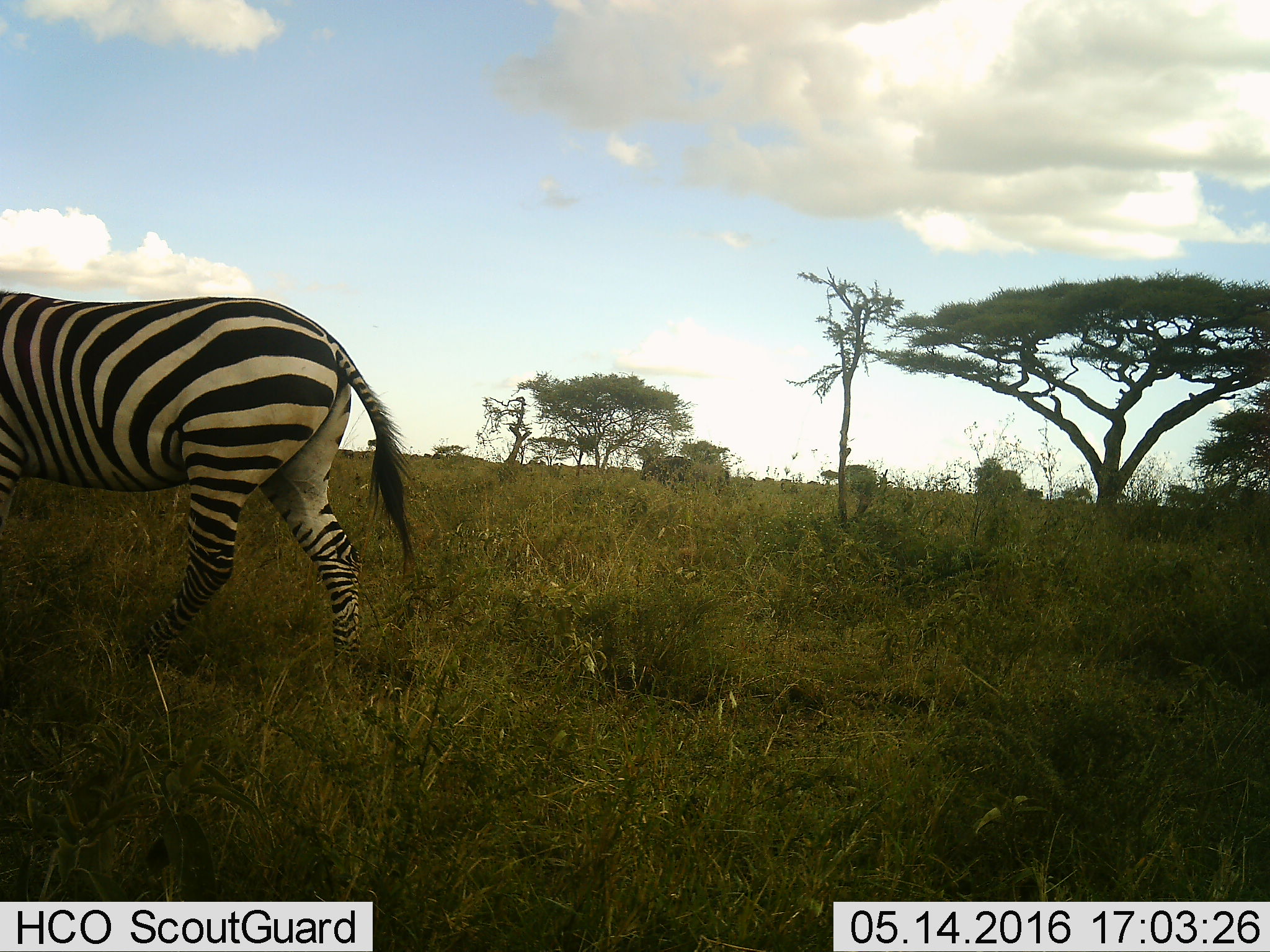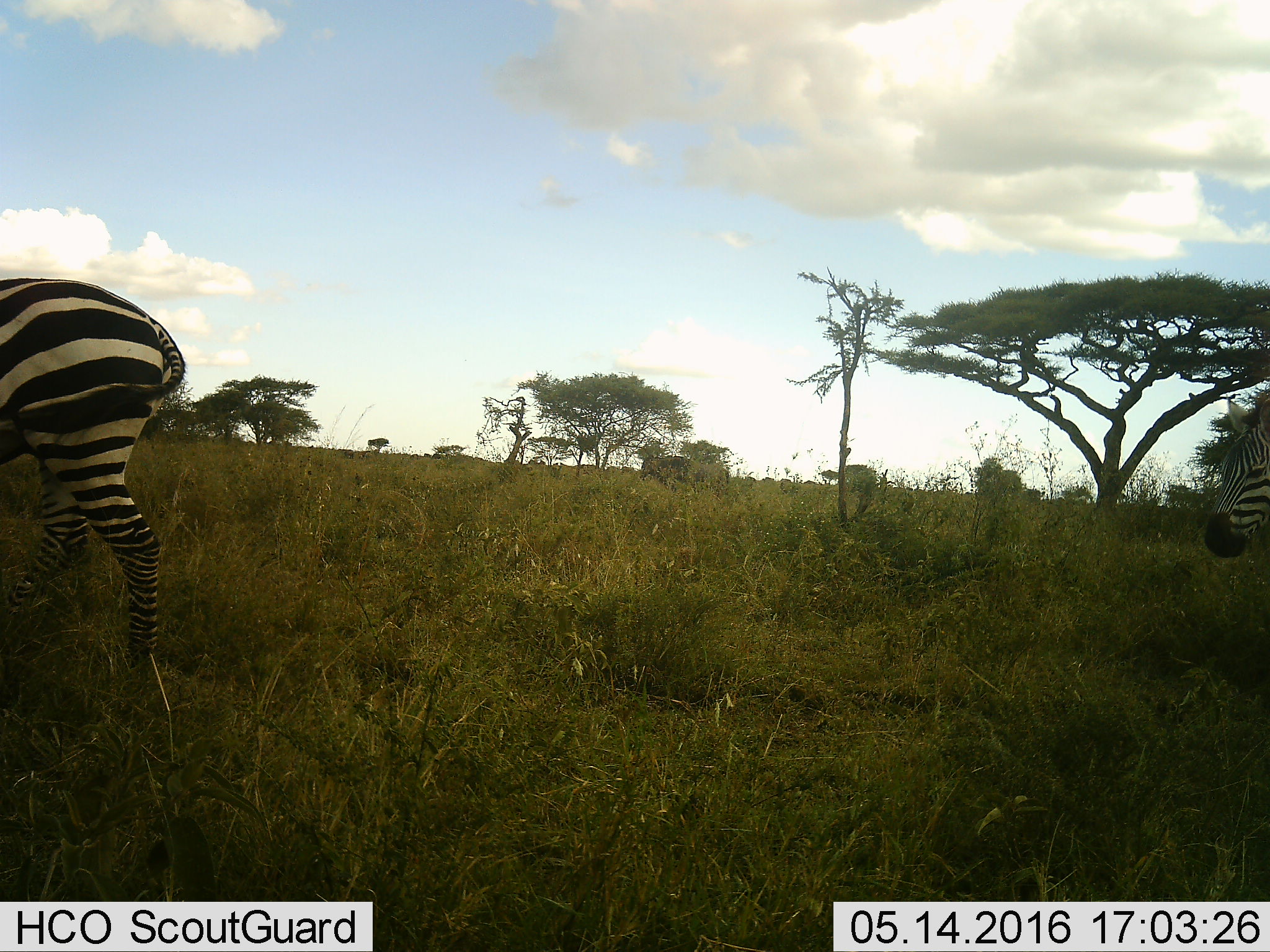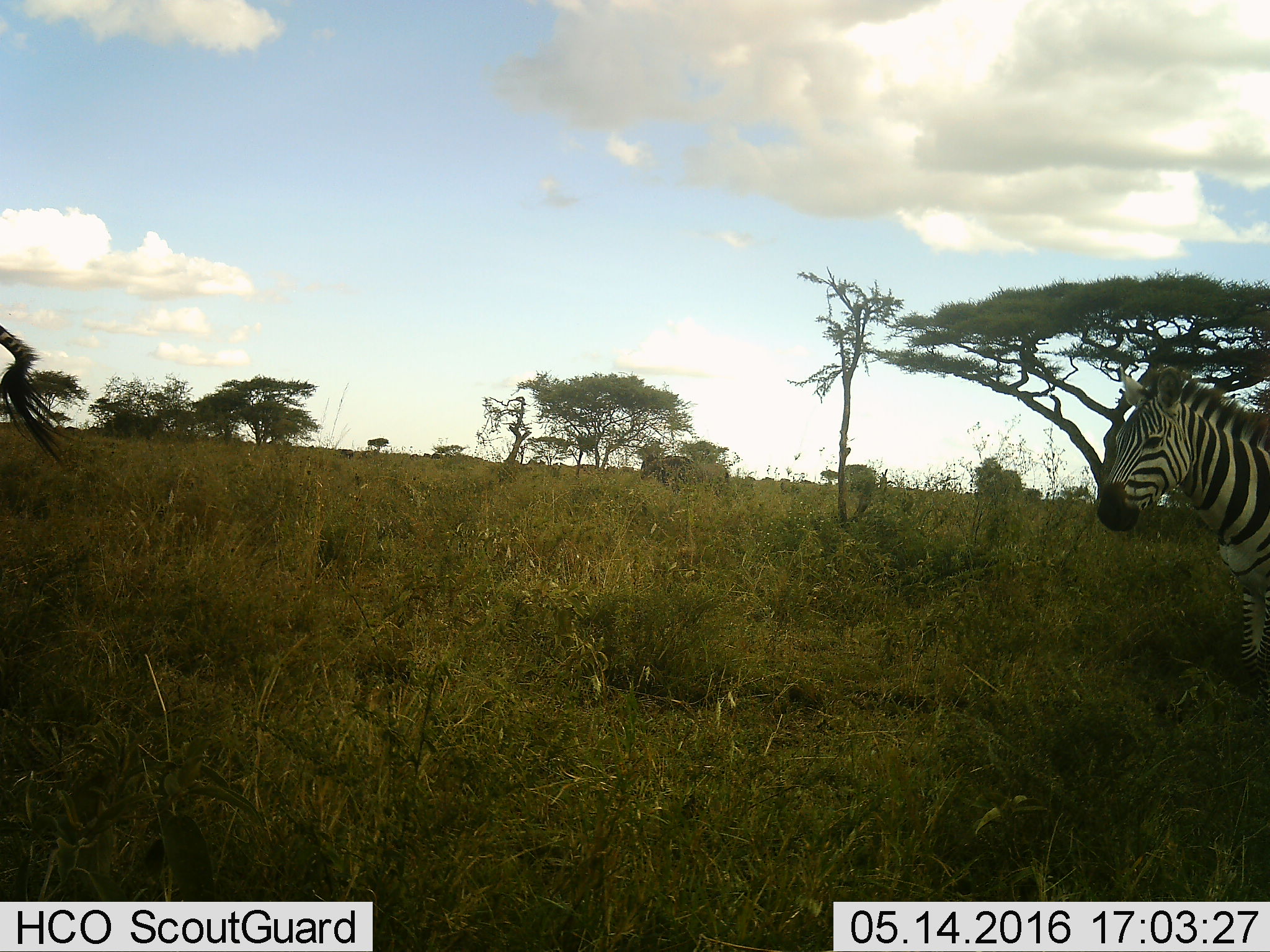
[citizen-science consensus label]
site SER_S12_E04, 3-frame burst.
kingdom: Animalia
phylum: Chordata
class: Mammalia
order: Perissodactyla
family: Equidae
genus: Equus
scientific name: Equus quagga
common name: plains zebra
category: zebraplains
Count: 1.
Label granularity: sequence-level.